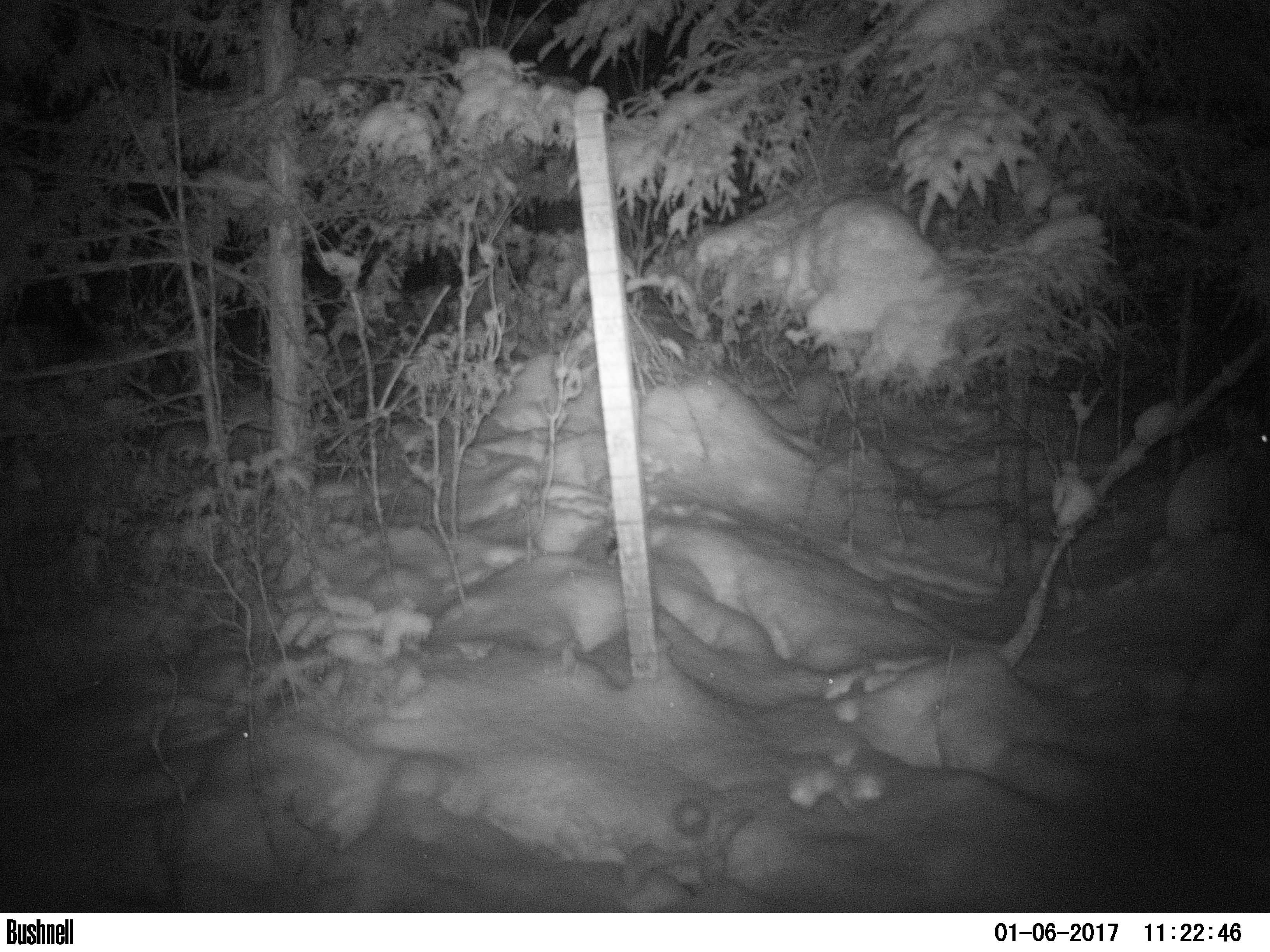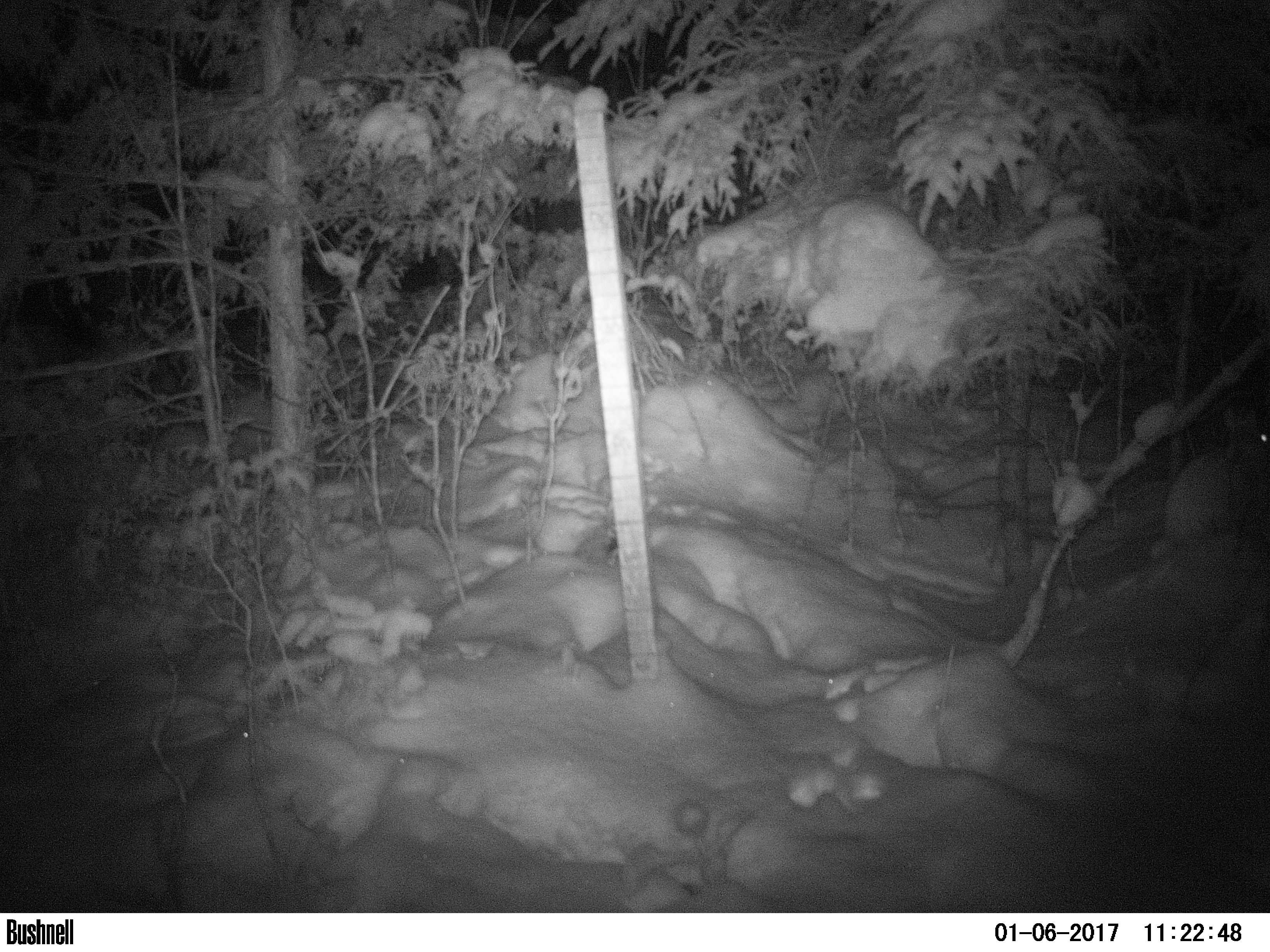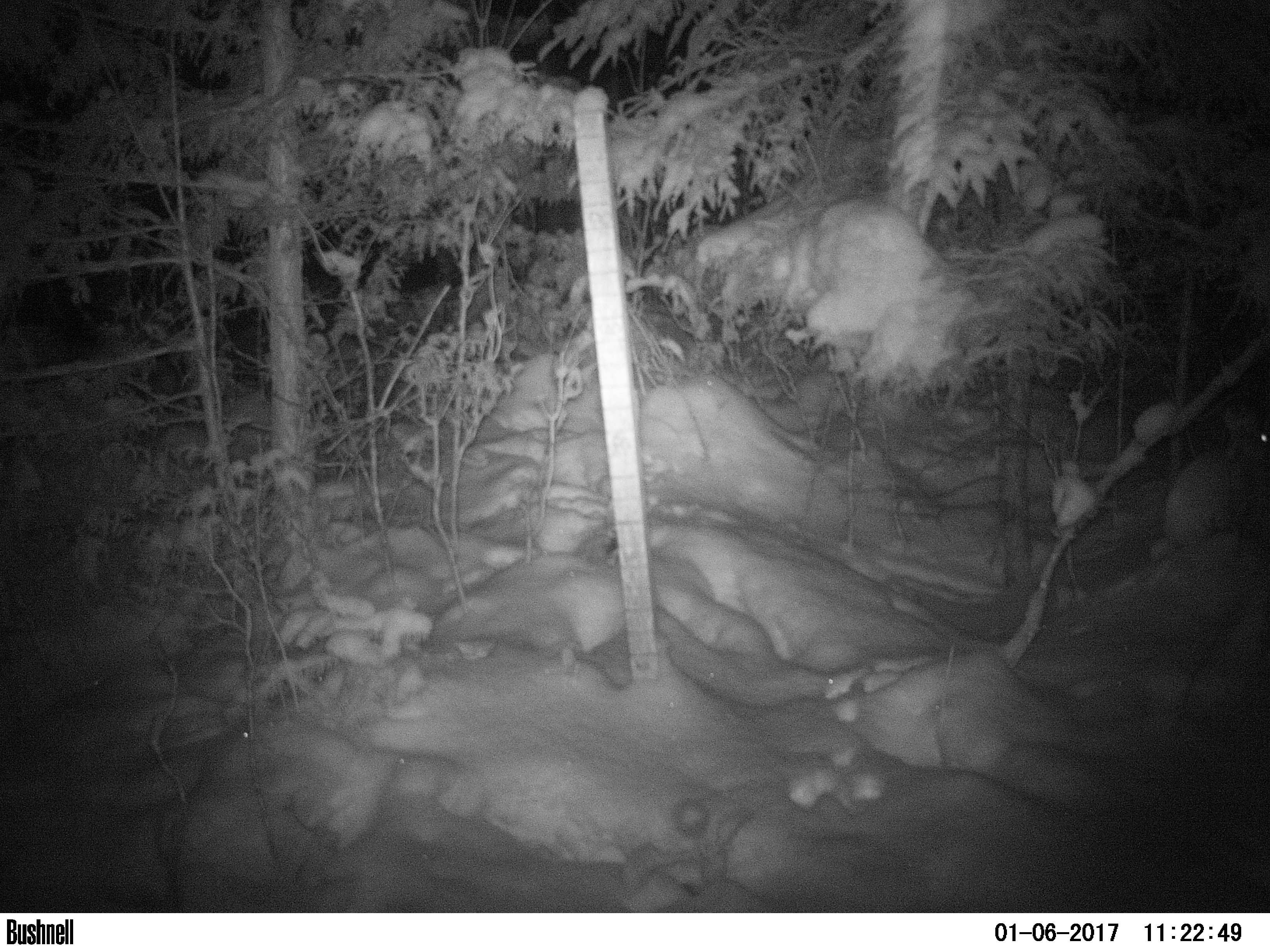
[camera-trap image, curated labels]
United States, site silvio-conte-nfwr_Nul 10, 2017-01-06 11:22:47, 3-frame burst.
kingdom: Animalia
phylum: Chordata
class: Mammalia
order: Lagomorpha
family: Leporidae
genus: Lepus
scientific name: Lepus americanus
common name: snowshoe hare